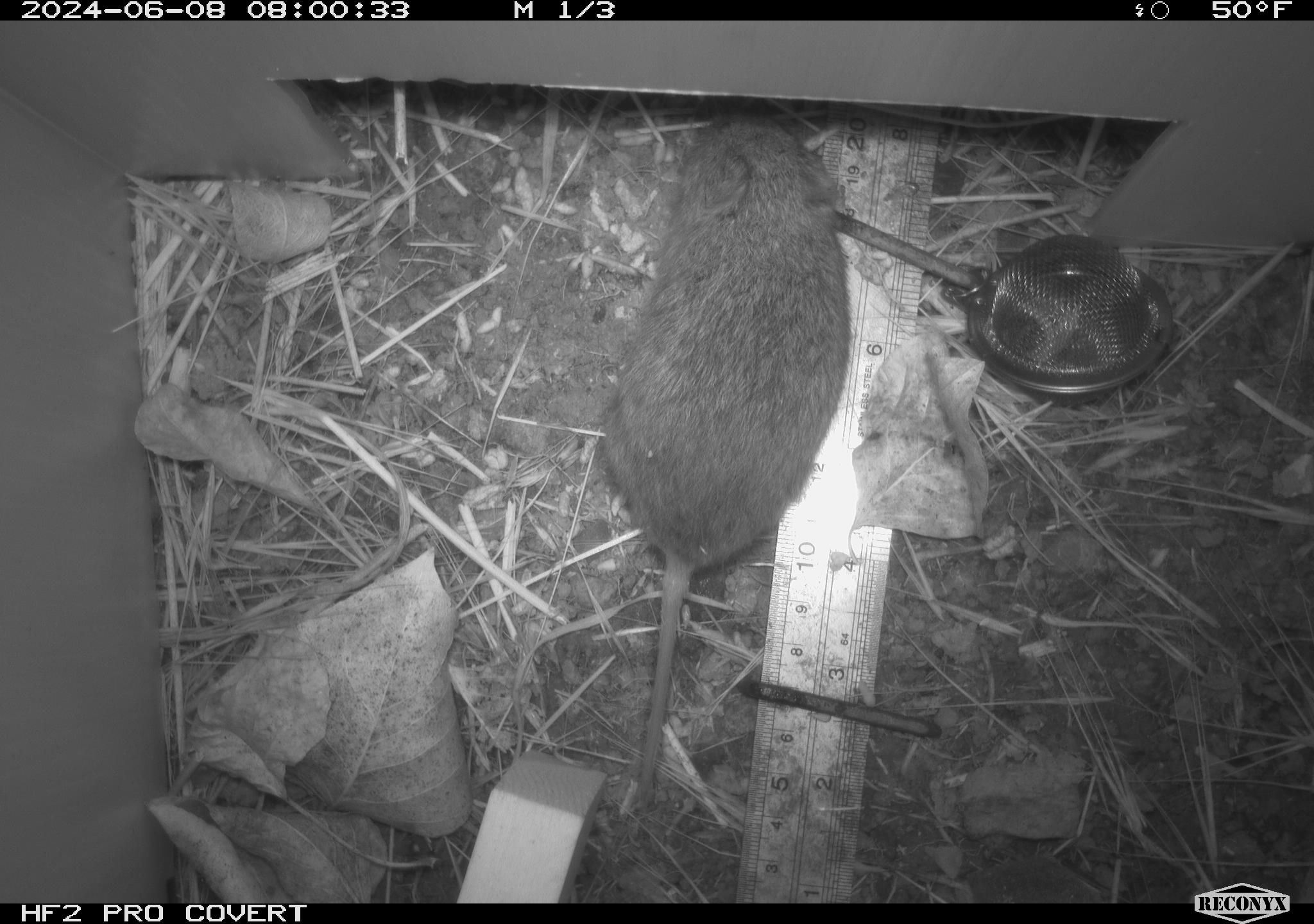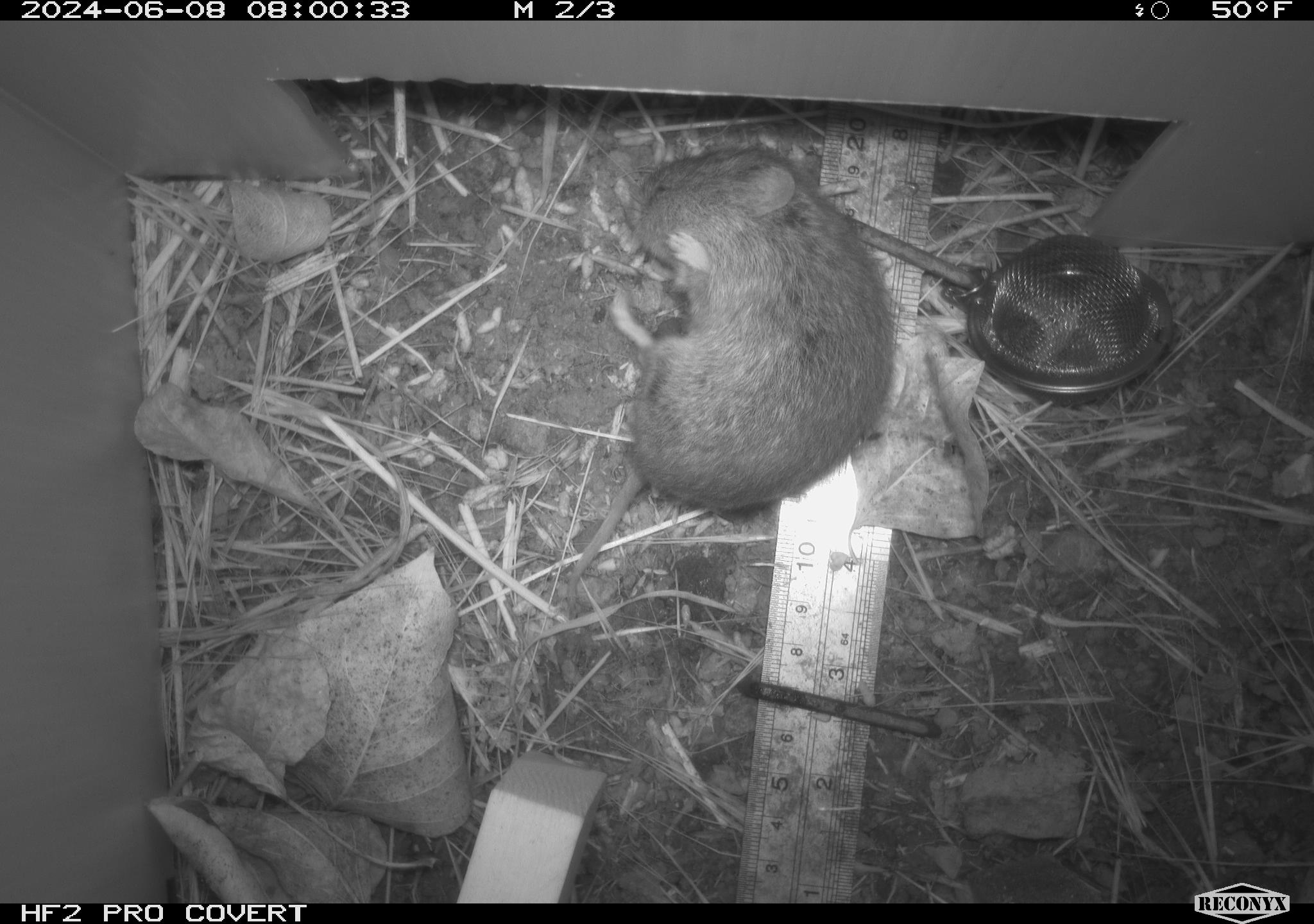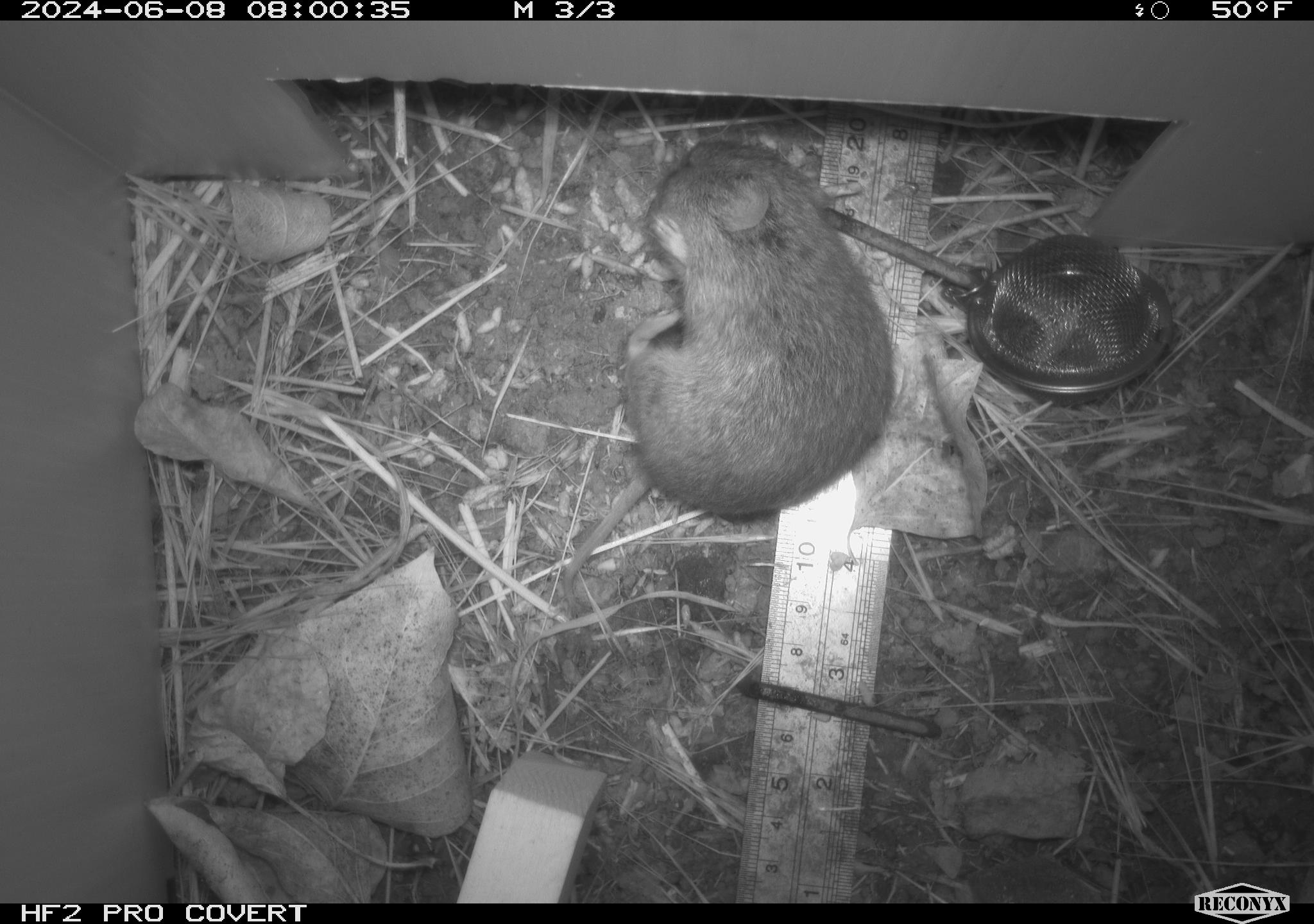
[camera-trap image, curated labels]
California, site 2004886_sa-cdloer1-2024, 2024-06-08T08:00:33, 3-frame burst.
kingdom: Animalia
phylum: Chordata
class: Mammalia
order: Rodentia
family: Cricetidae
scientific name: Arvicolinae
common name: voles, lemmings, and muskrats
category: arvicolinae subfamily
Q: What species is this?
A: Arvicolinae subfamily (voles, lemmings, and muskrats) (Arvicolinae).